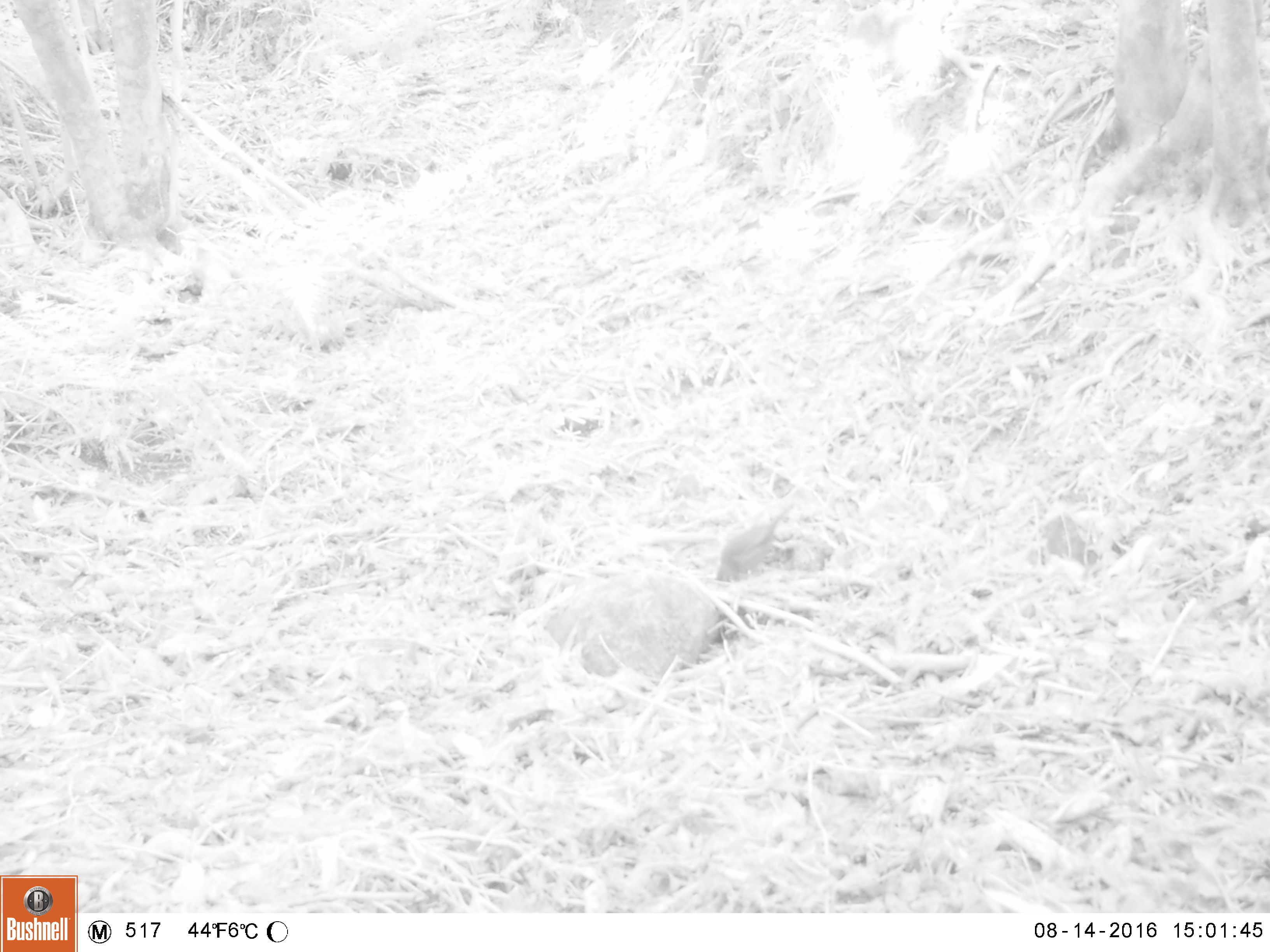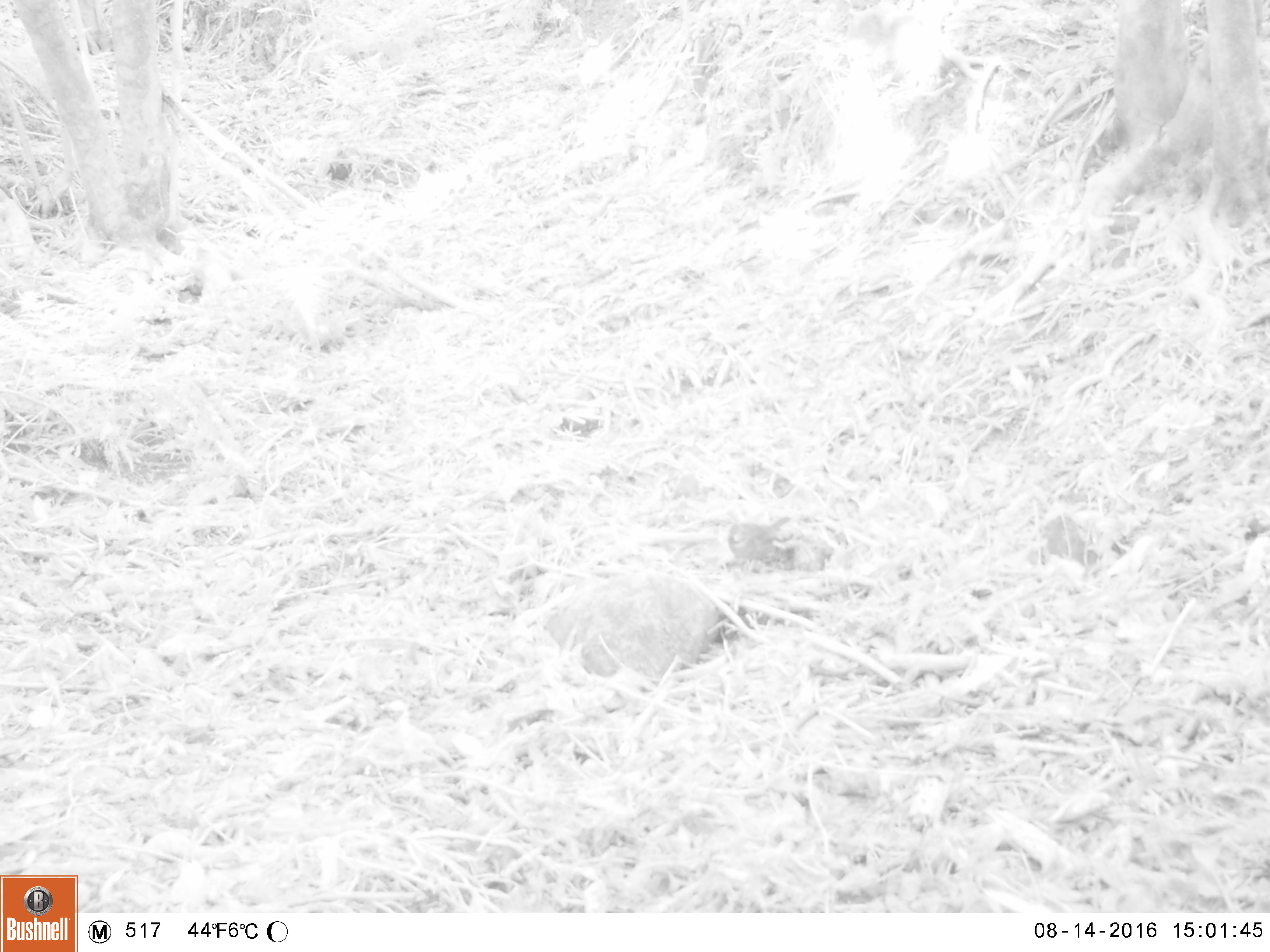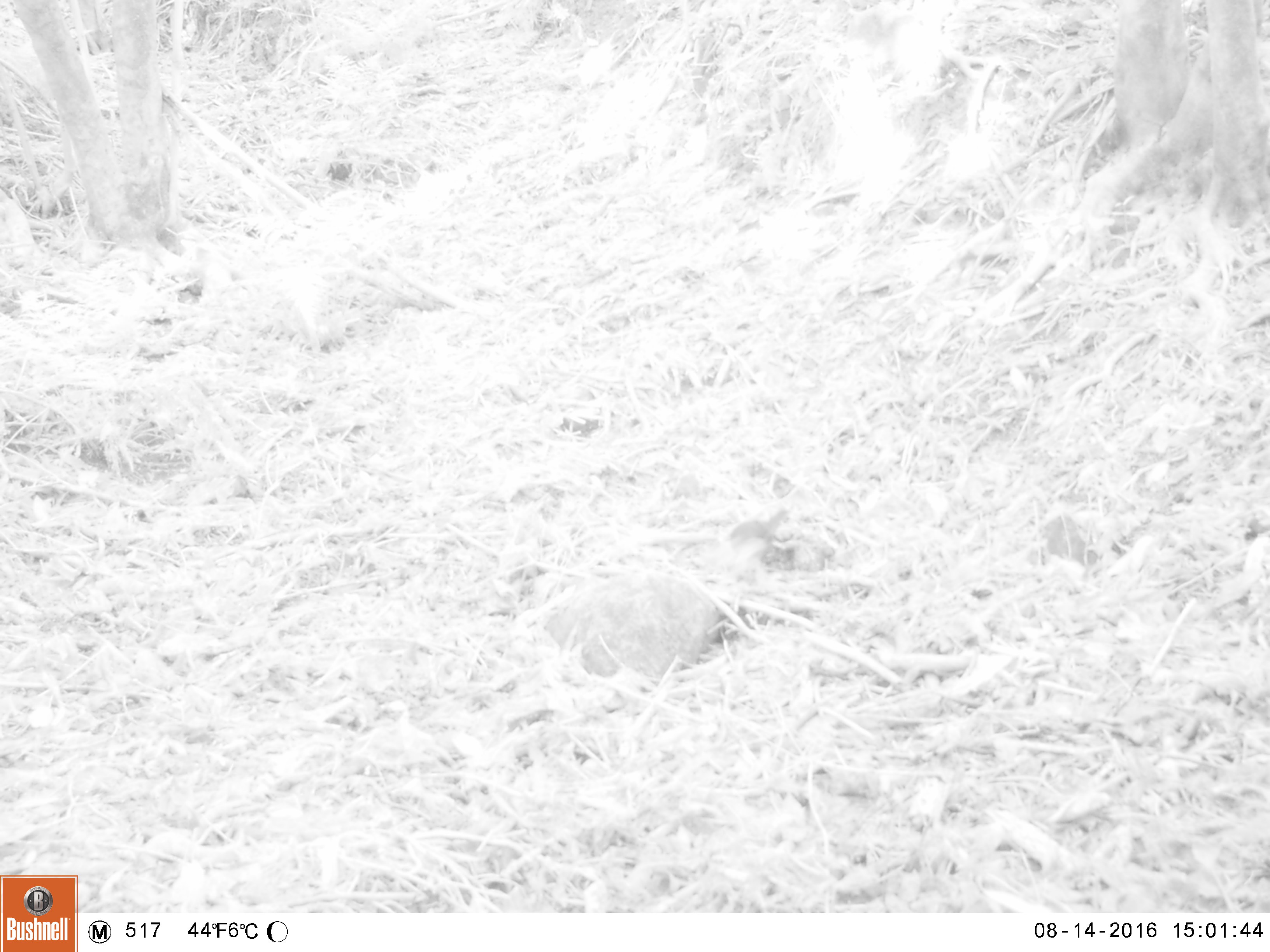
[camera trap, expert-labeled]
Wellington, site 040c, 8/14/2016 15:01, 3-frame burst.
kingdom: Animalia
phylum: Chordata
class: Aves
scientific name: Aves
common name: bird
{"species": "bird (Aves)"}